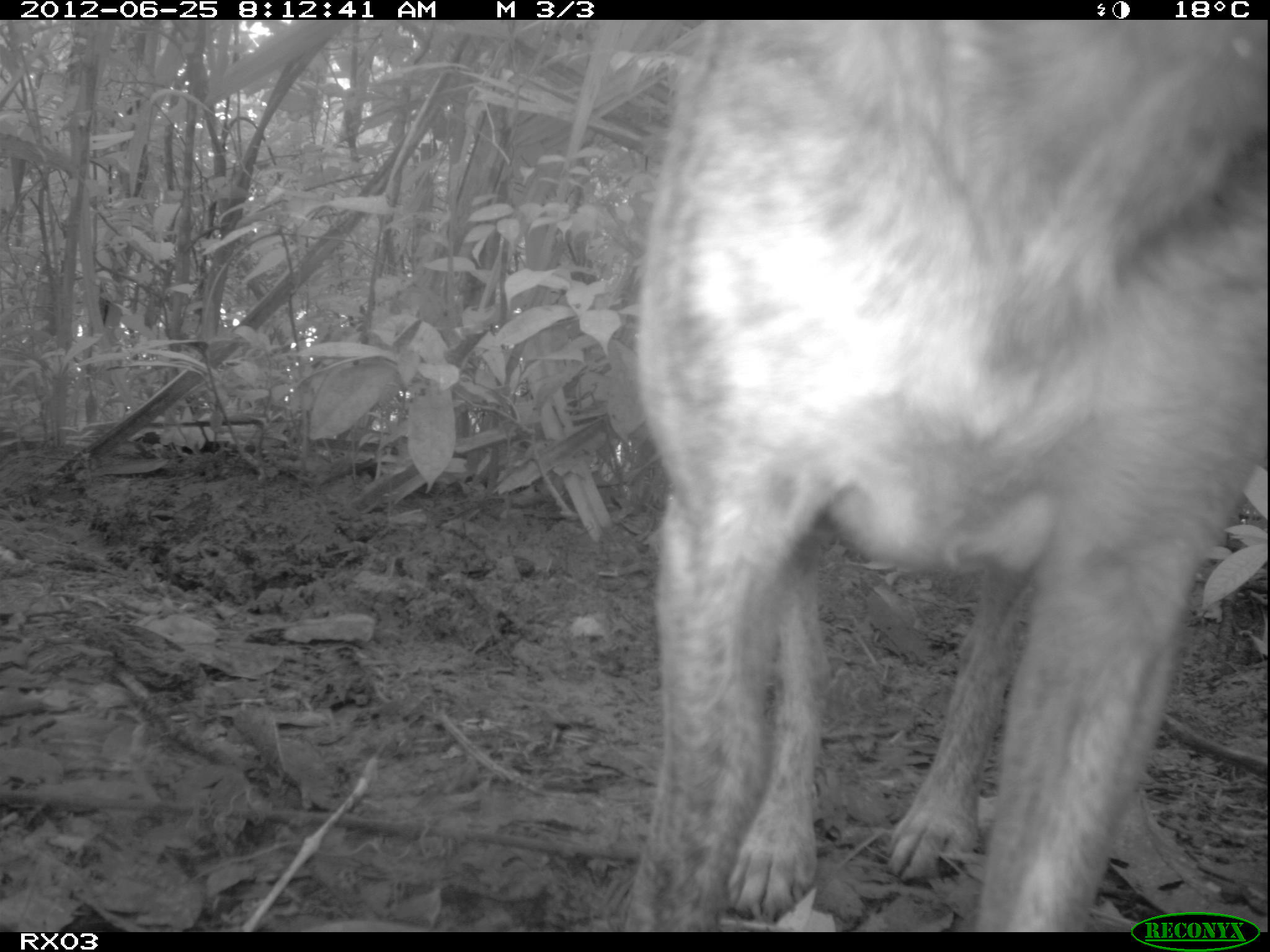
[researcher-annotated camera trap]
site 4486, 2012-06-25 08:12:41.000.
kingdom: Animalia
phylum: Chordata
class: Mammalia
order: Carnivora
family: Canidae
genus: Canis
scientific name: Canis familiaris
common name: domestic dog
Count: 1.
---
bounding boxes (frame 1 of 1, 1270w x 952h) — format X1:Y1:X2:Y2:
canis familiaris: 633:19:1270:930